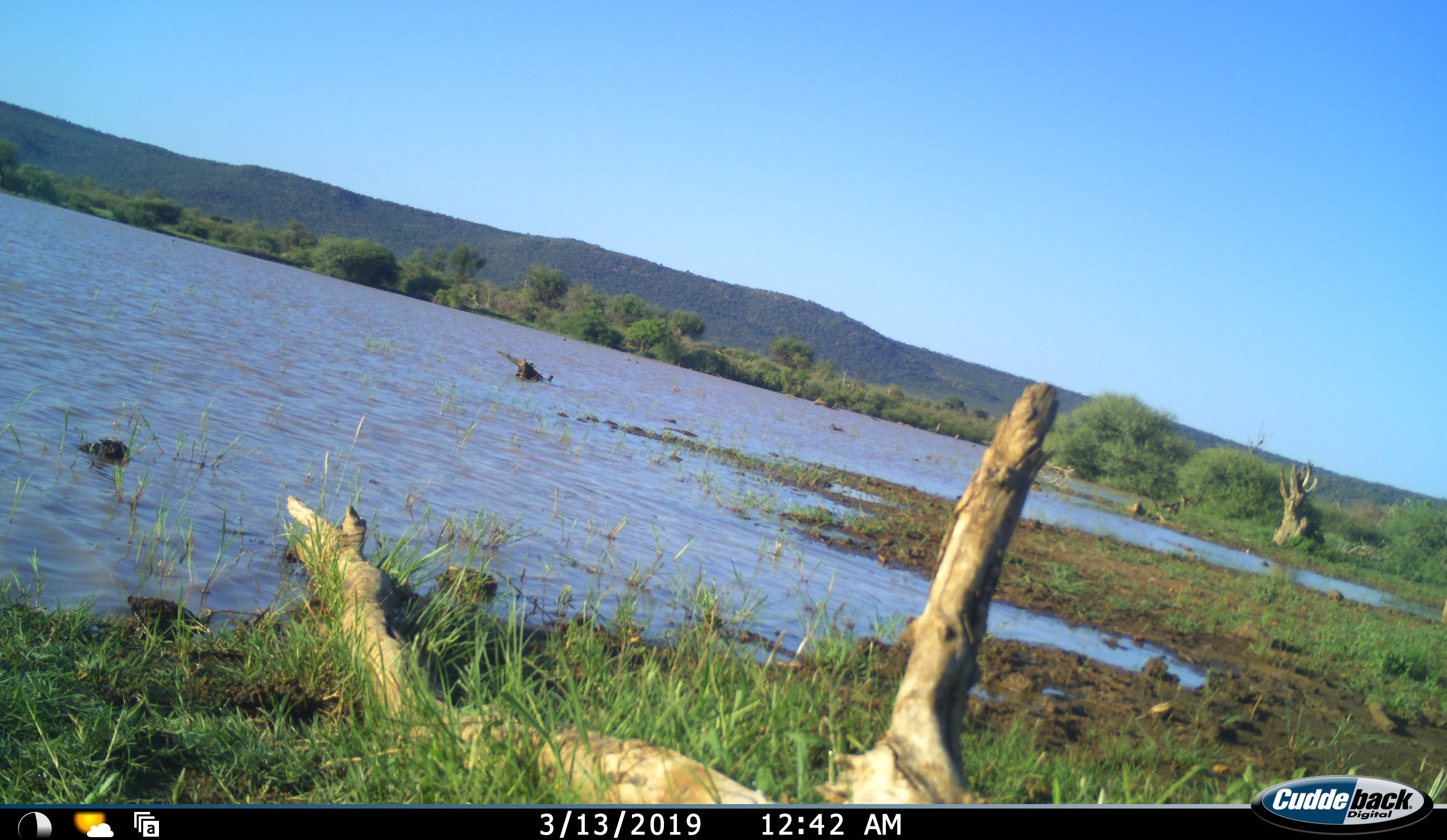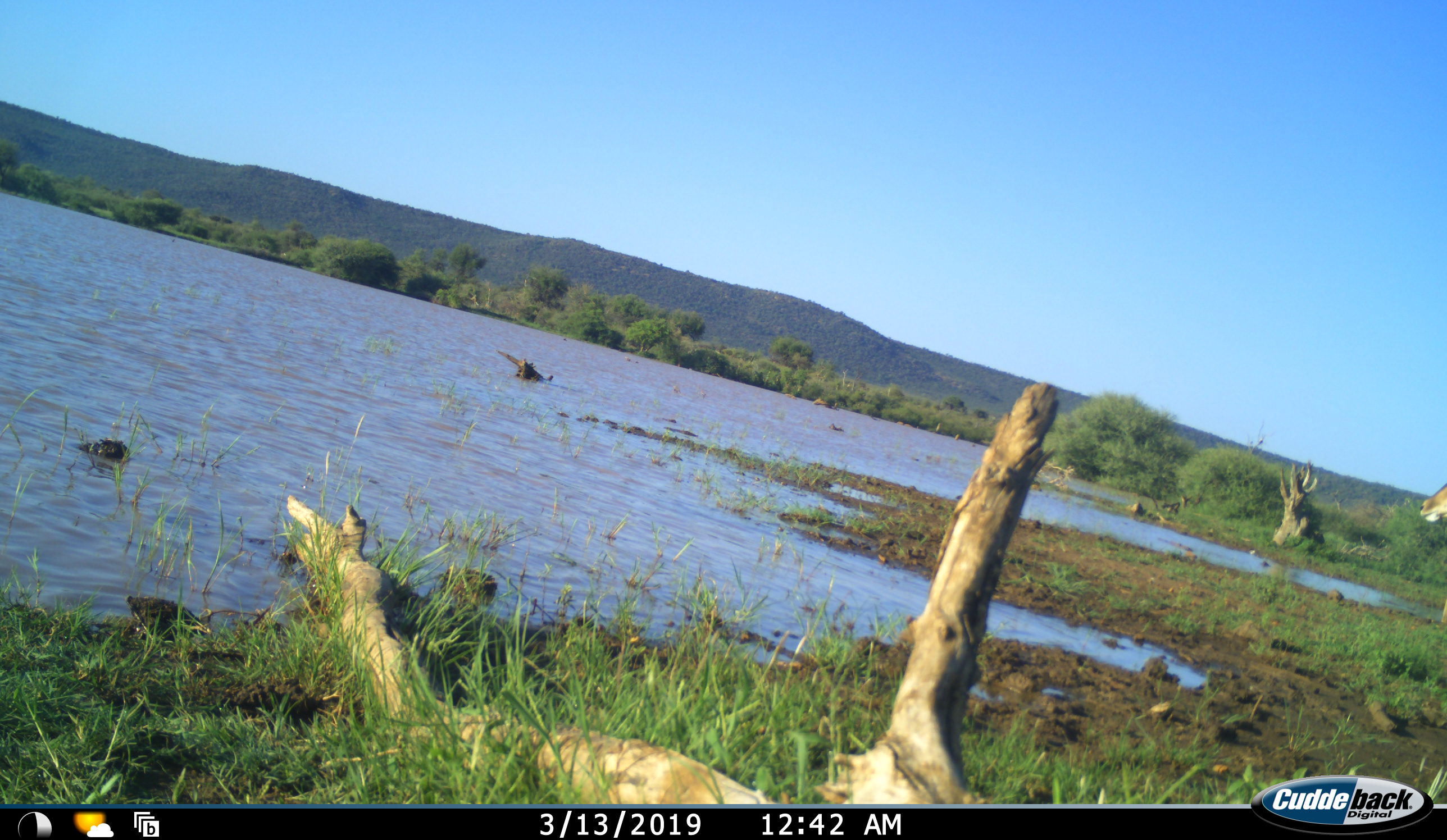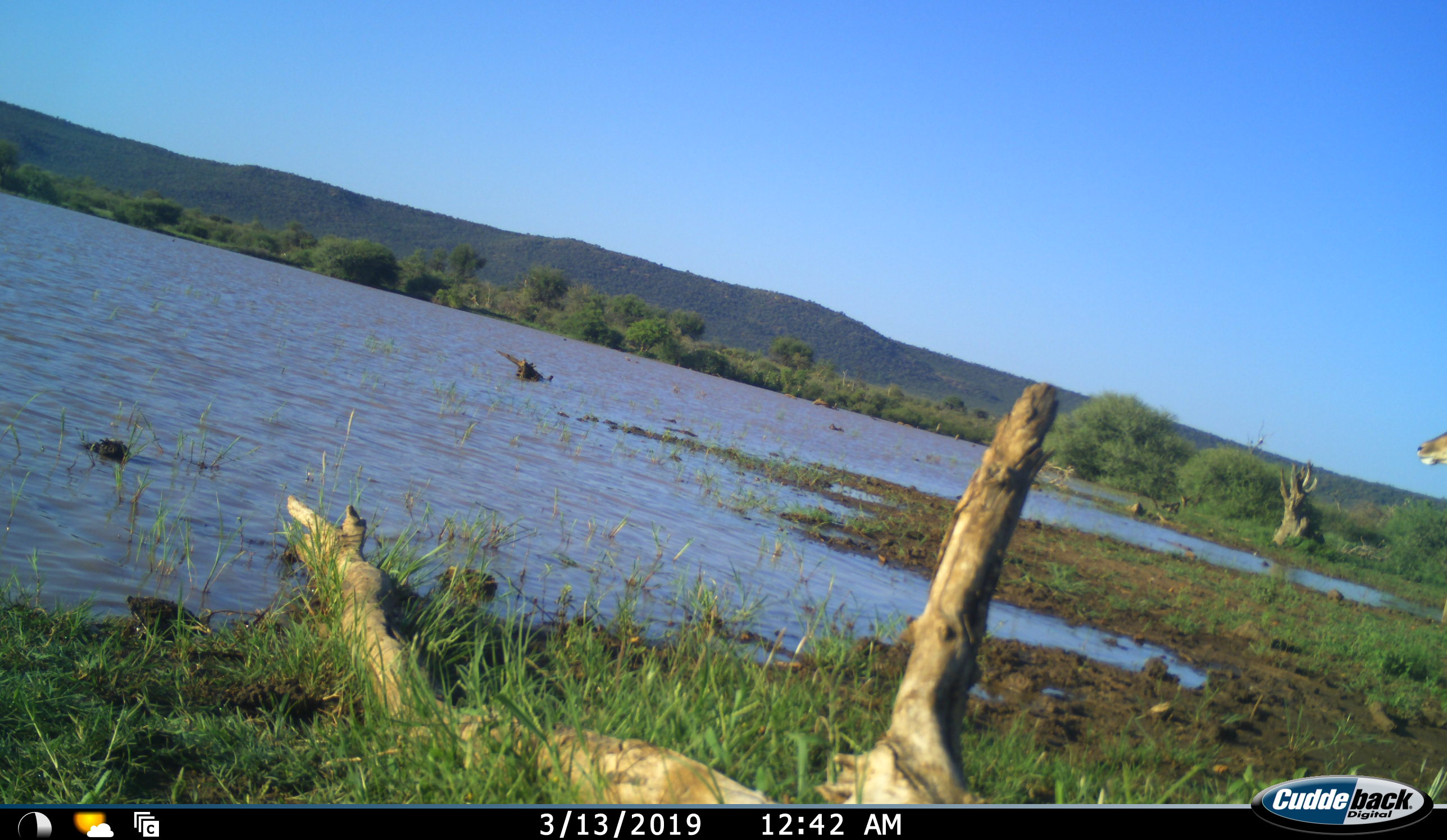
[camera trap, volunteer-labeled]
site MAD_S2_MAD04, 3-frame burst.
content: unidentified animal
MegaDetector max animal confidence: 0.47